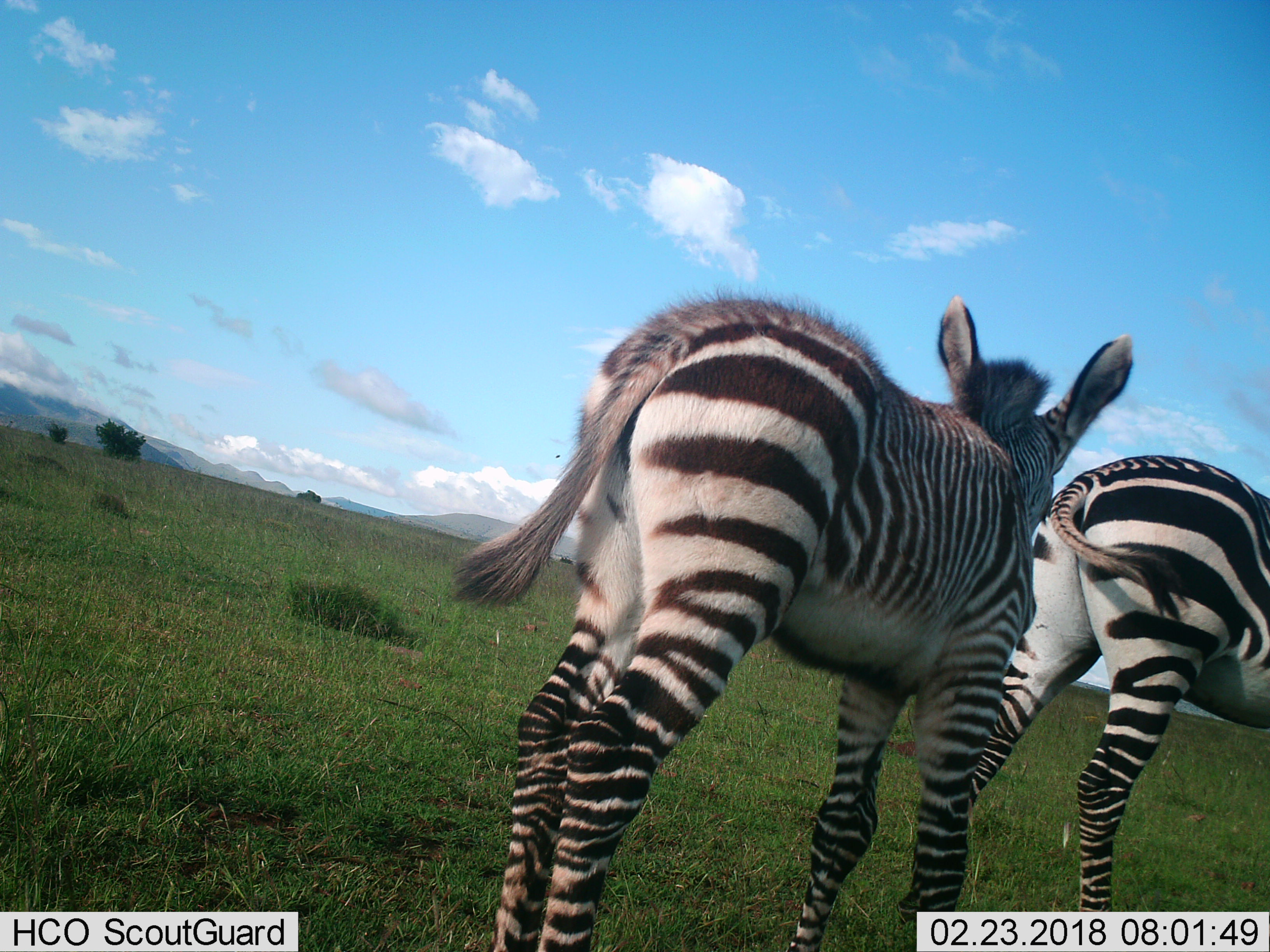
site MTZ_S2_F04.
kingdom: Animalia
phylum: Chordata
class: Mammalia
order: Perissodactyla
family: Equidae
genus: Equus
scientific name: Equus zebra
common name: mountain zebra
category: zebramountain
Zebramountain (mountain zebra) (Equus zebra), count 2. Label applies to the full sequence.